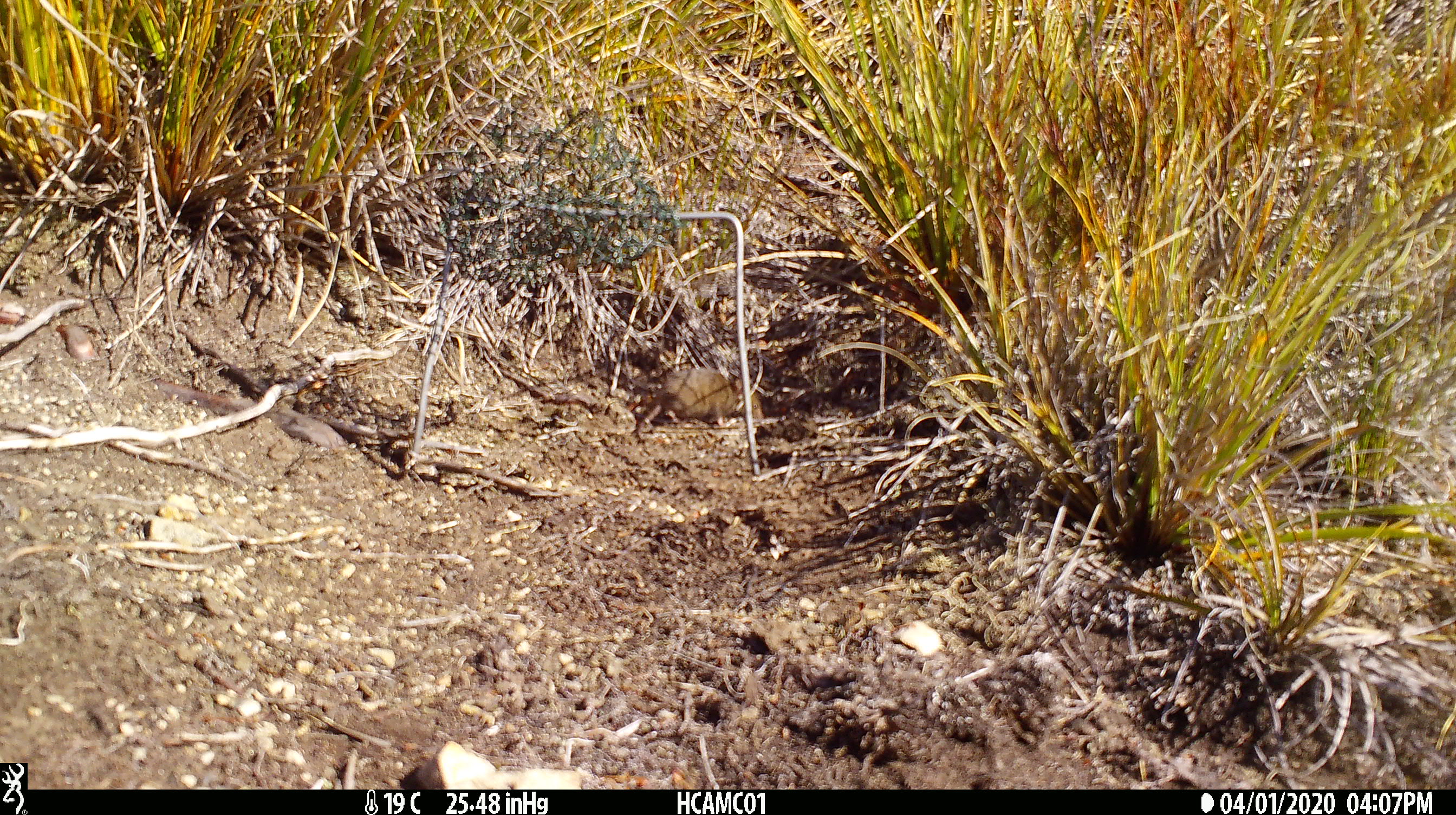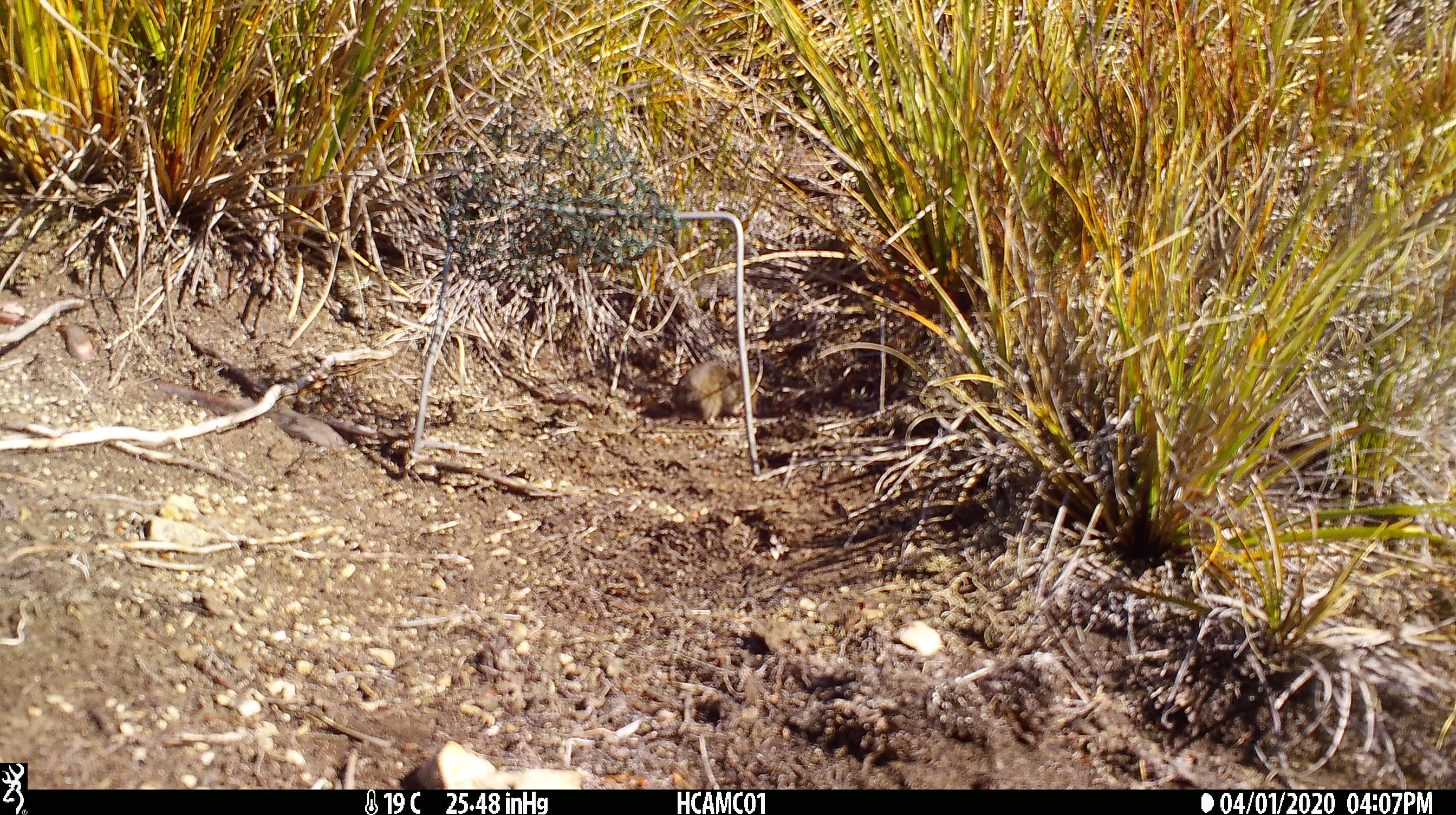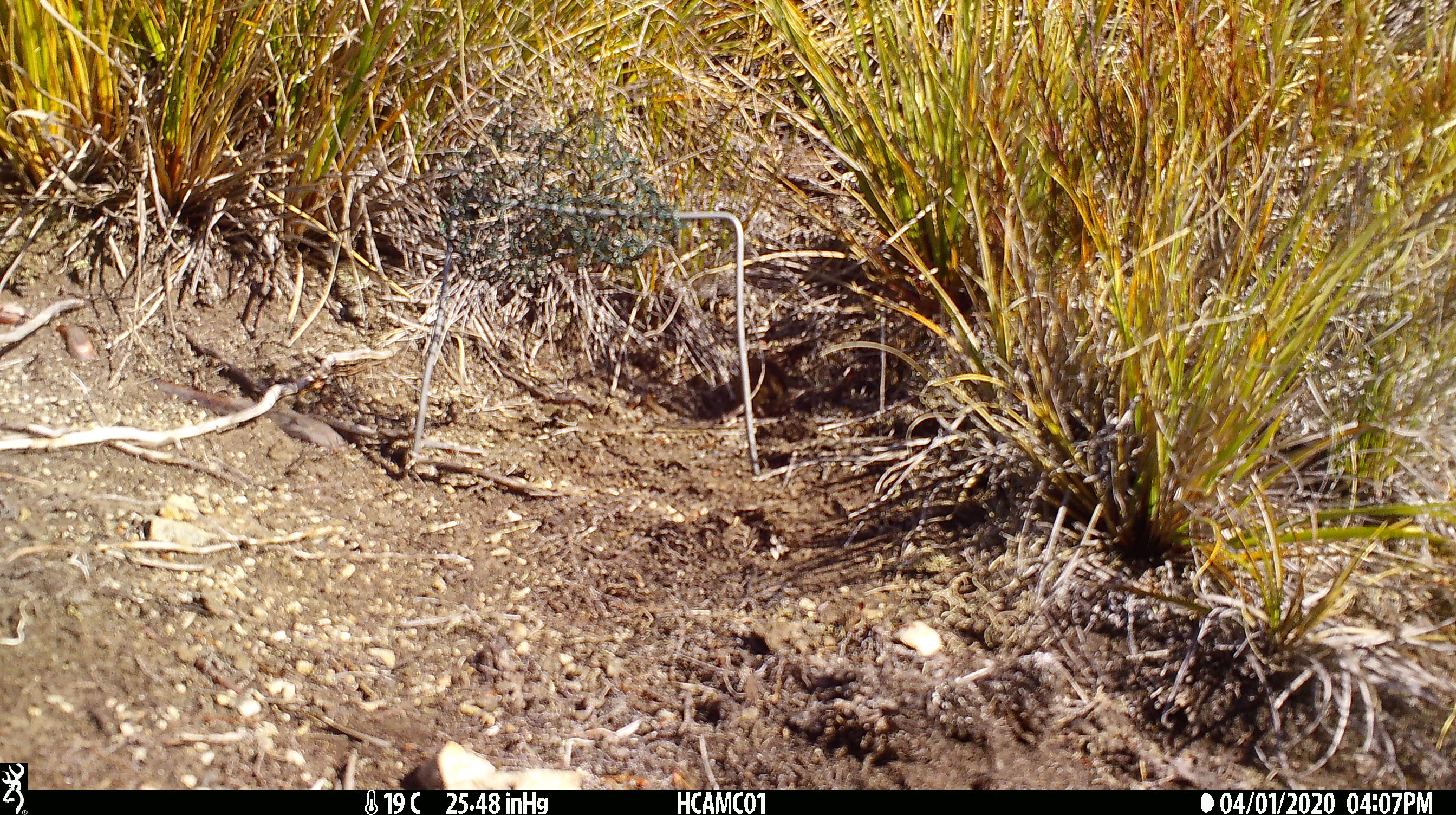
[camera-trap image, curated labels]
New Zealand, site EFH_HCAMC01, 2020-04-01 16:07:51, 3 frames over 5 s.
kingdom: Animalia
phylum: Chordata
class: Mammalia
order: Rodentia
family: Muridae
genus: Mus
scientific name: Mus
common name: mouse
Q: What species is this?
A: Mouse (Mus).